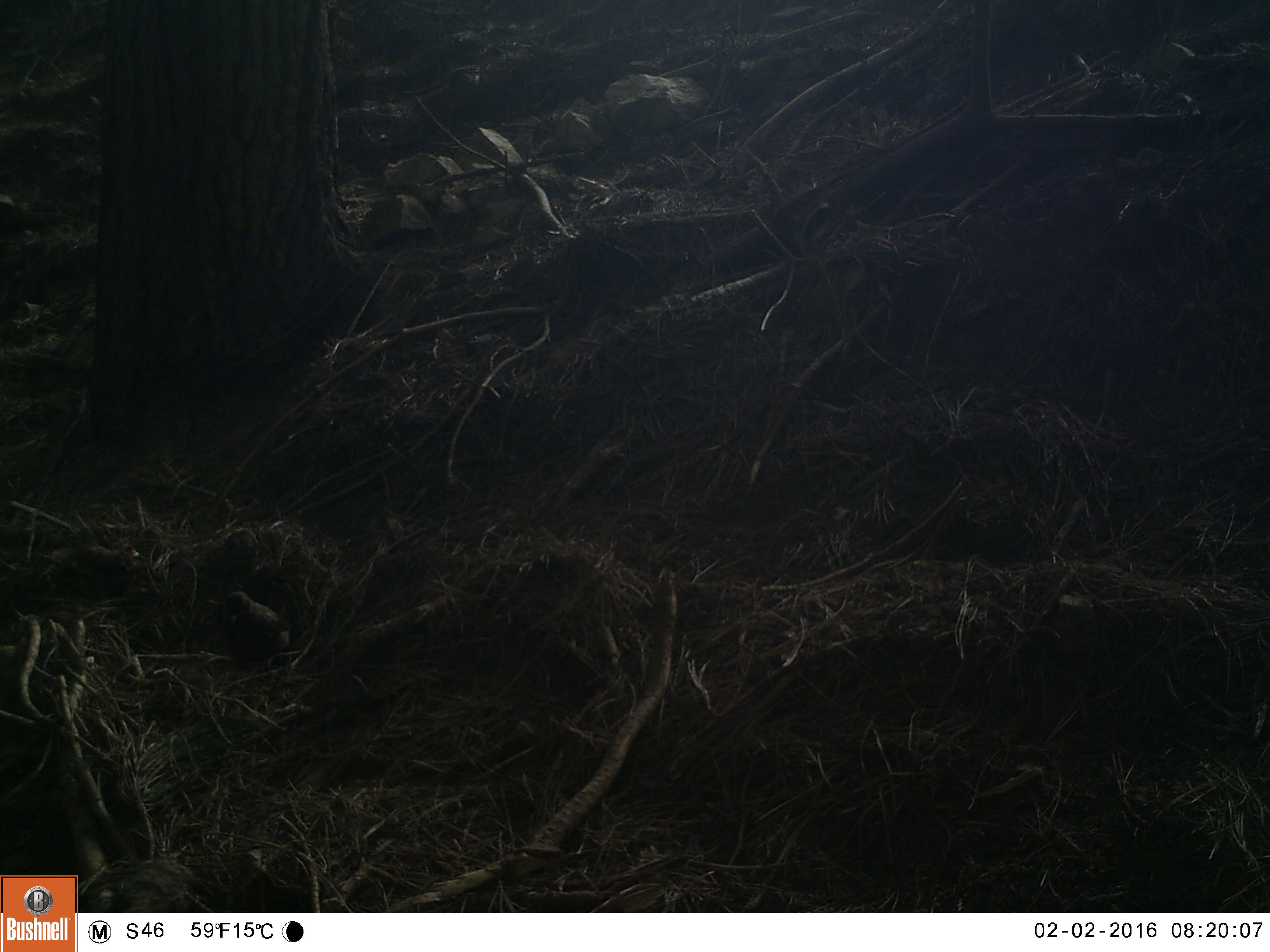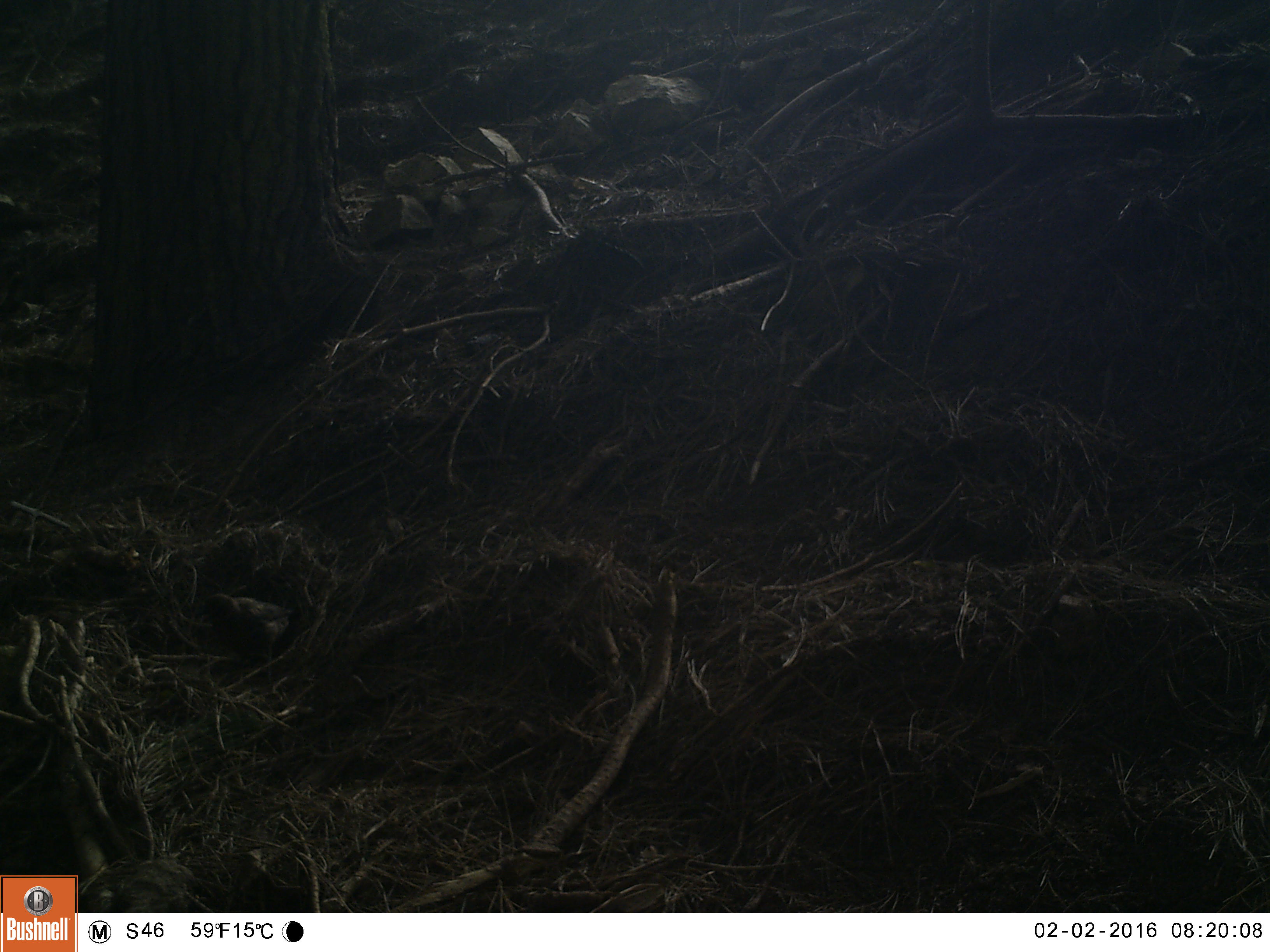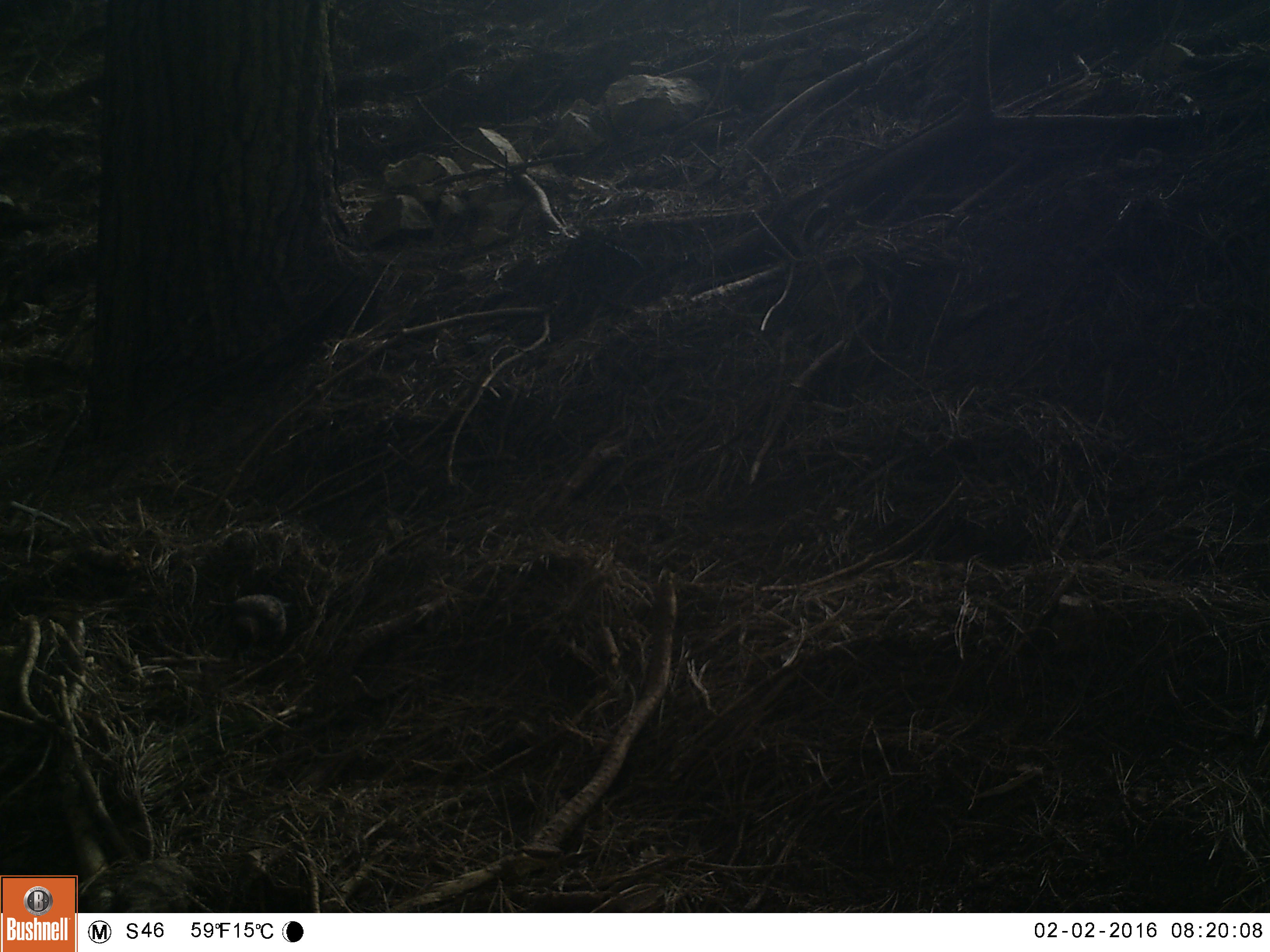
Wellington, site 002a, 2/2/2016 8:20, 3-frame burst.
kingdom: Animalia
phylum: Chordata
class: Aves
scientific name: Aves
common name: bird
Bird (Aves).